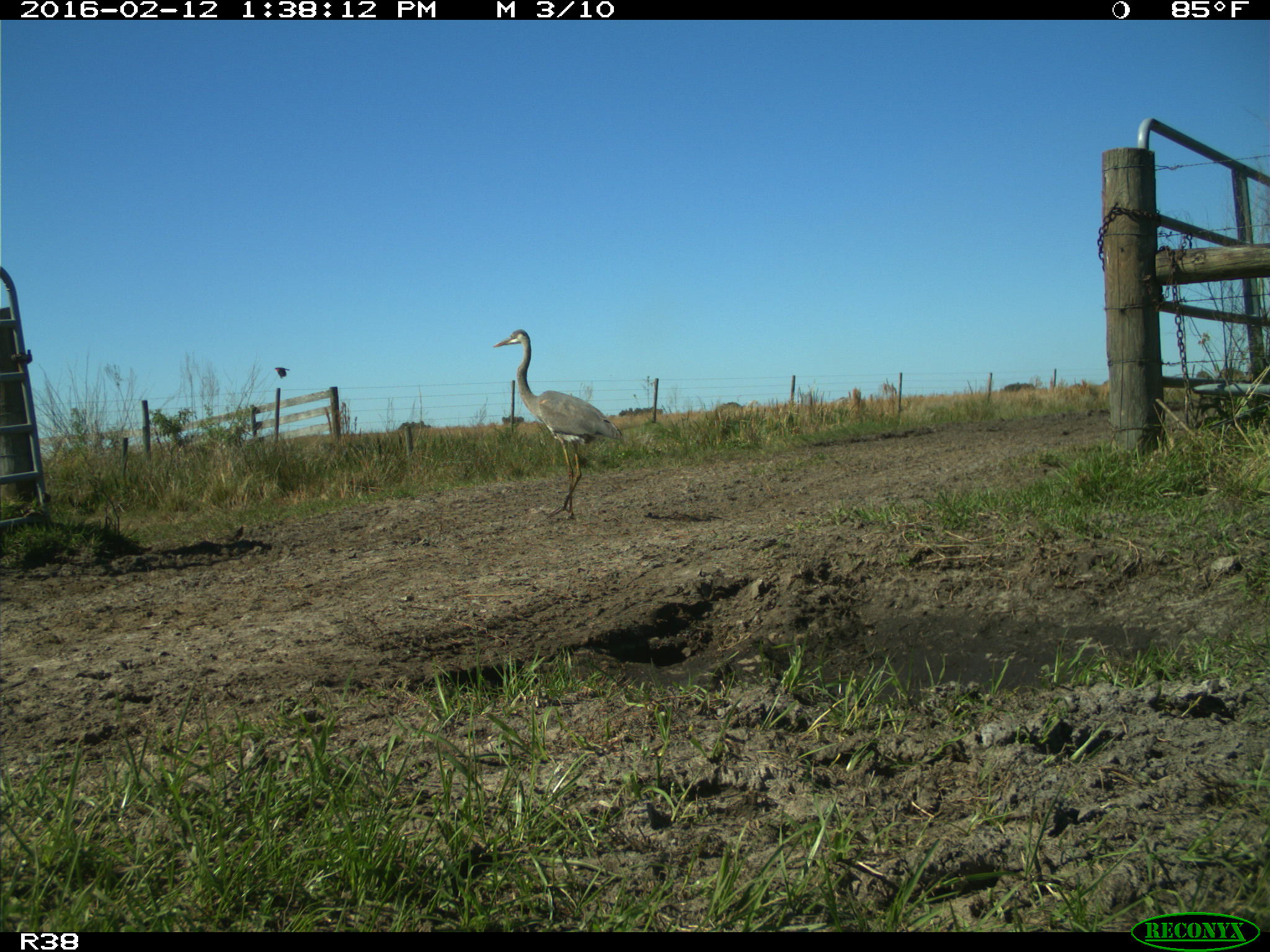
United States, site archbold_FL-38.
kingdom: Animalia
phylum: Chordata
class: Aves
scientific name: Aves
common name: birds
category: unidentified bird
Unidentified bird (birds) (Aves).